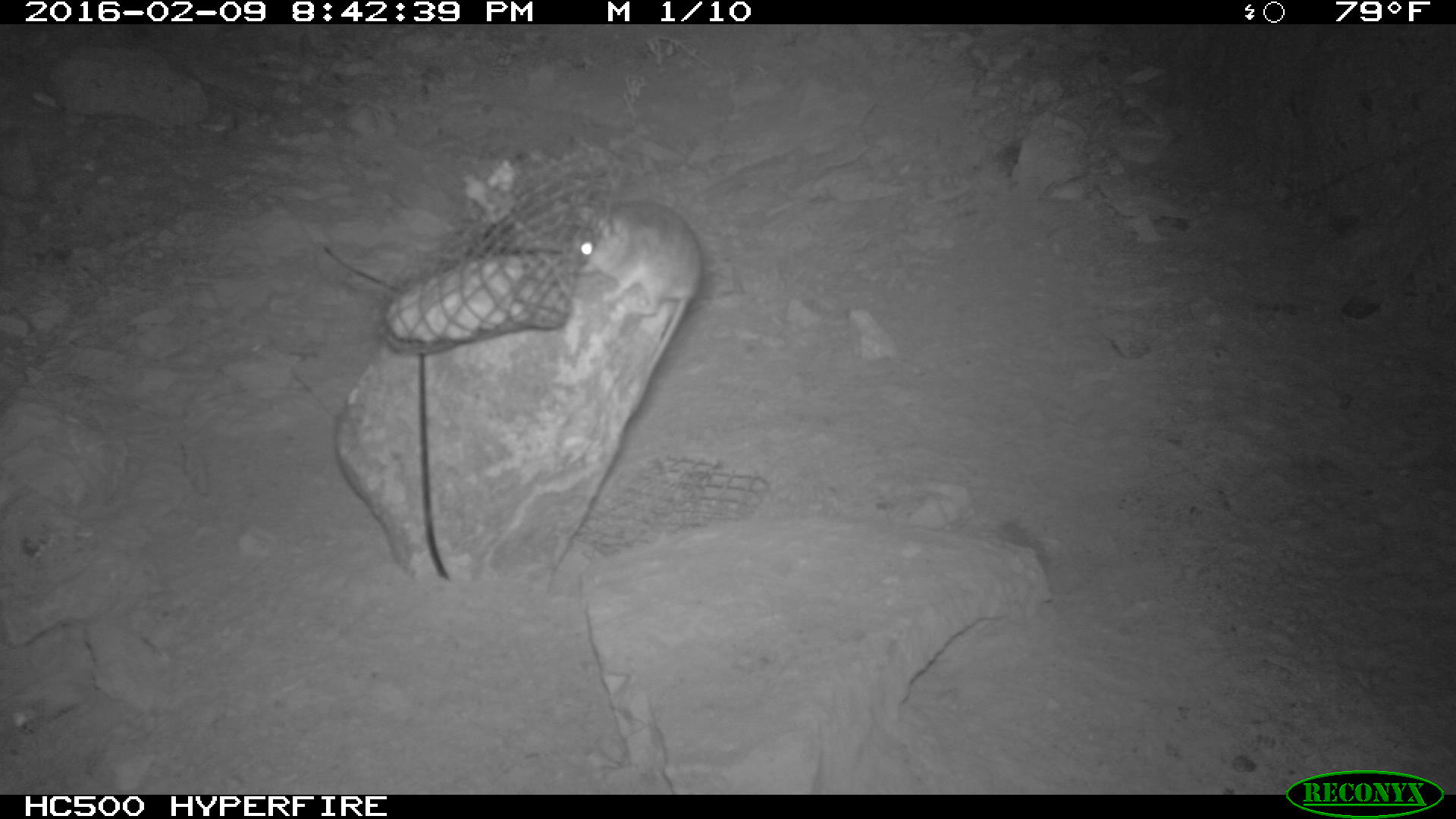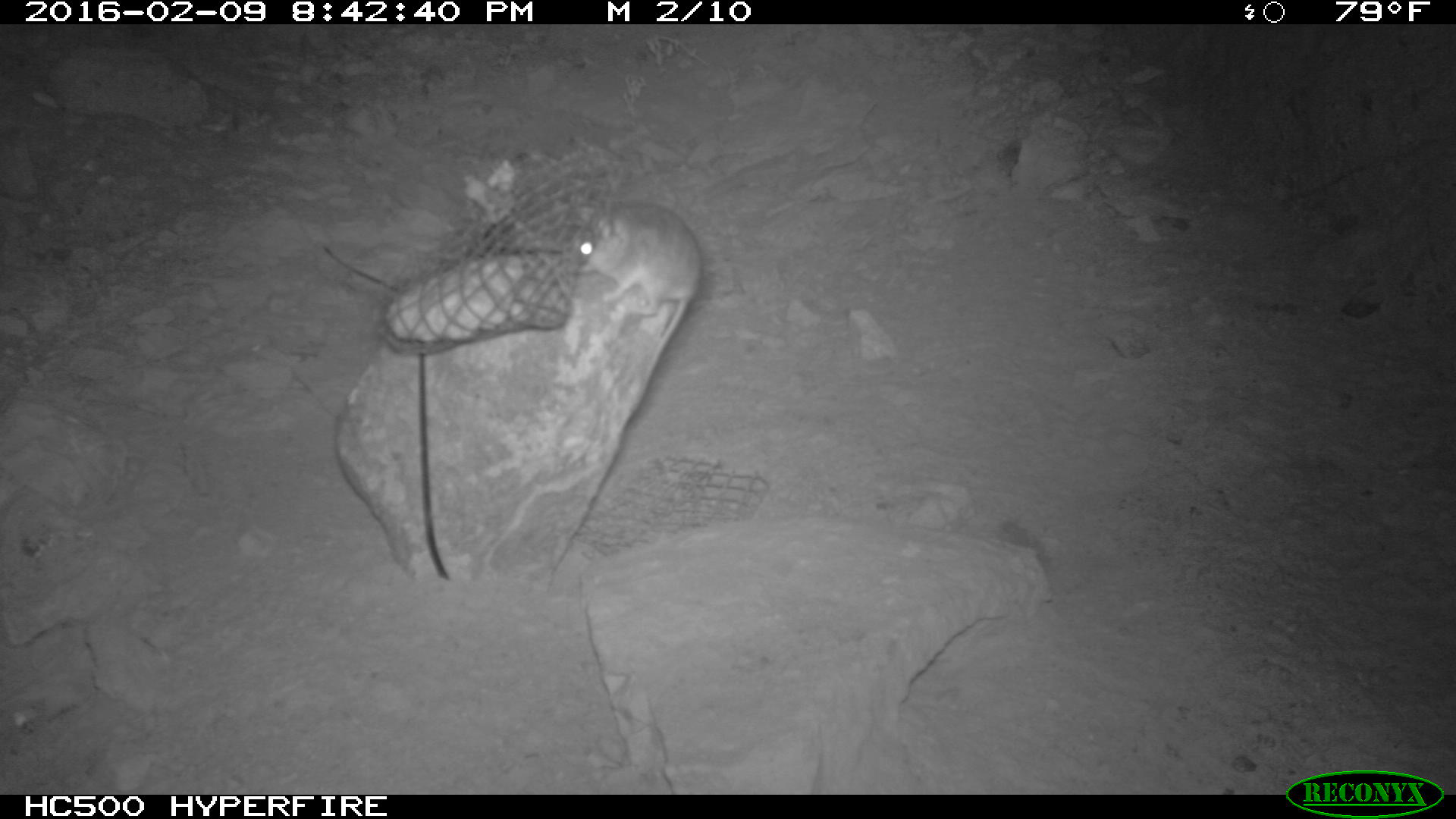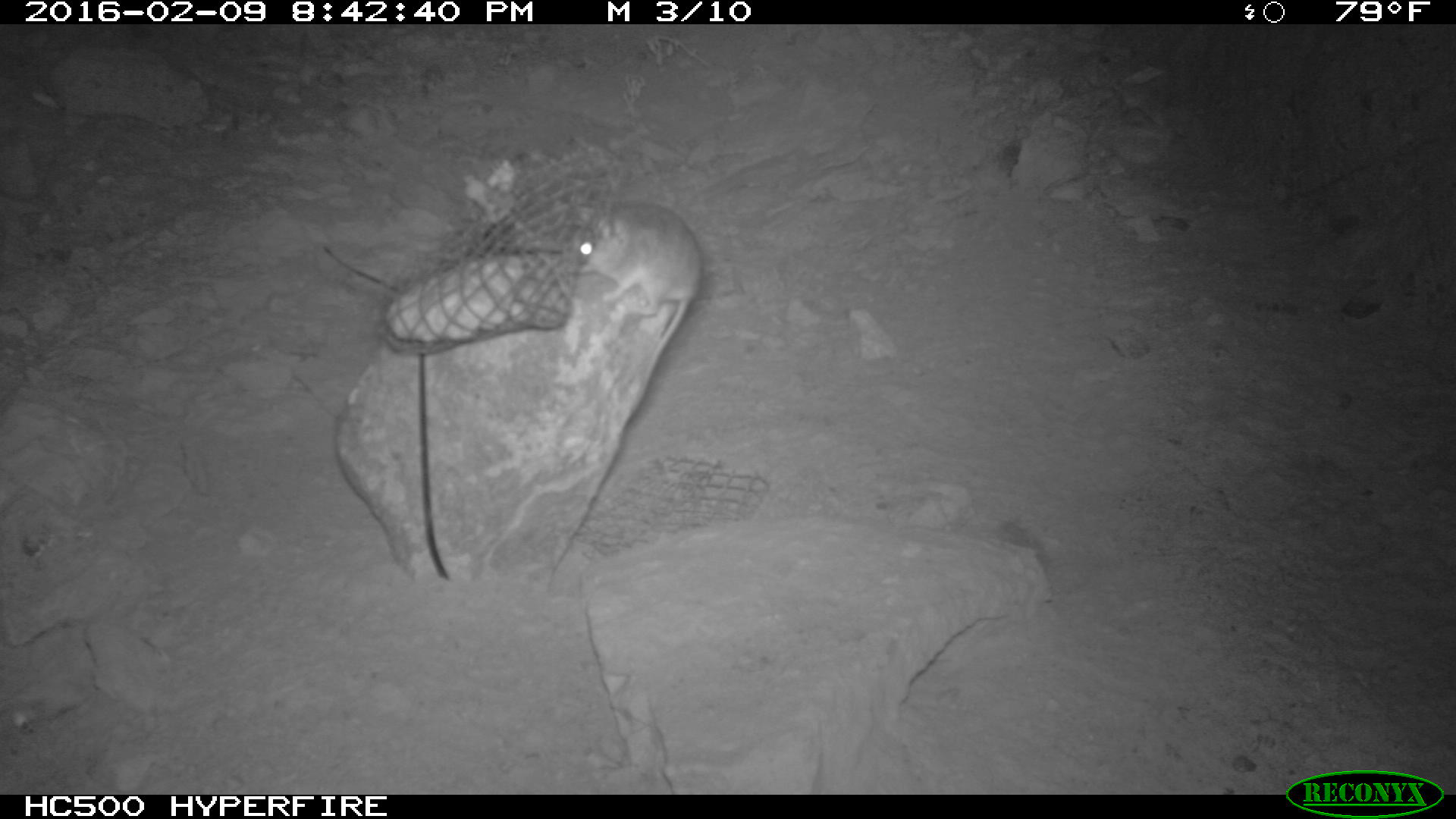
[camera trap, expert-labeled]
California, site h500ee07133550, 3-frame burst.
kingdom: Animalia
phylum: Chordata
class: Mammalia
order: Rodentia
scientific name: Rodentia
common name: rodent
Rodent (Rodentia).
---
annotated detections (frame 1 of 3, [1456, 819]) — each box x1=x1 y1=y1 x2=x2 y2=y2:
rodent: x1=575 y1=196 x2=702 y2=414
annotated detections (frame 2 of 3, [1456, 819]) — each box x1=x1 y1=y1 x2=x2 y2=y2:
rodent: x1=573 y1=198 x2=703 y2=373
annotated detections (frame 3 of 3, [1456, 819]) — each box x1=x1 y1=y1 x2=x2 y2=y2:
rodent: x1=568 y1=199 x2=701 y2=398